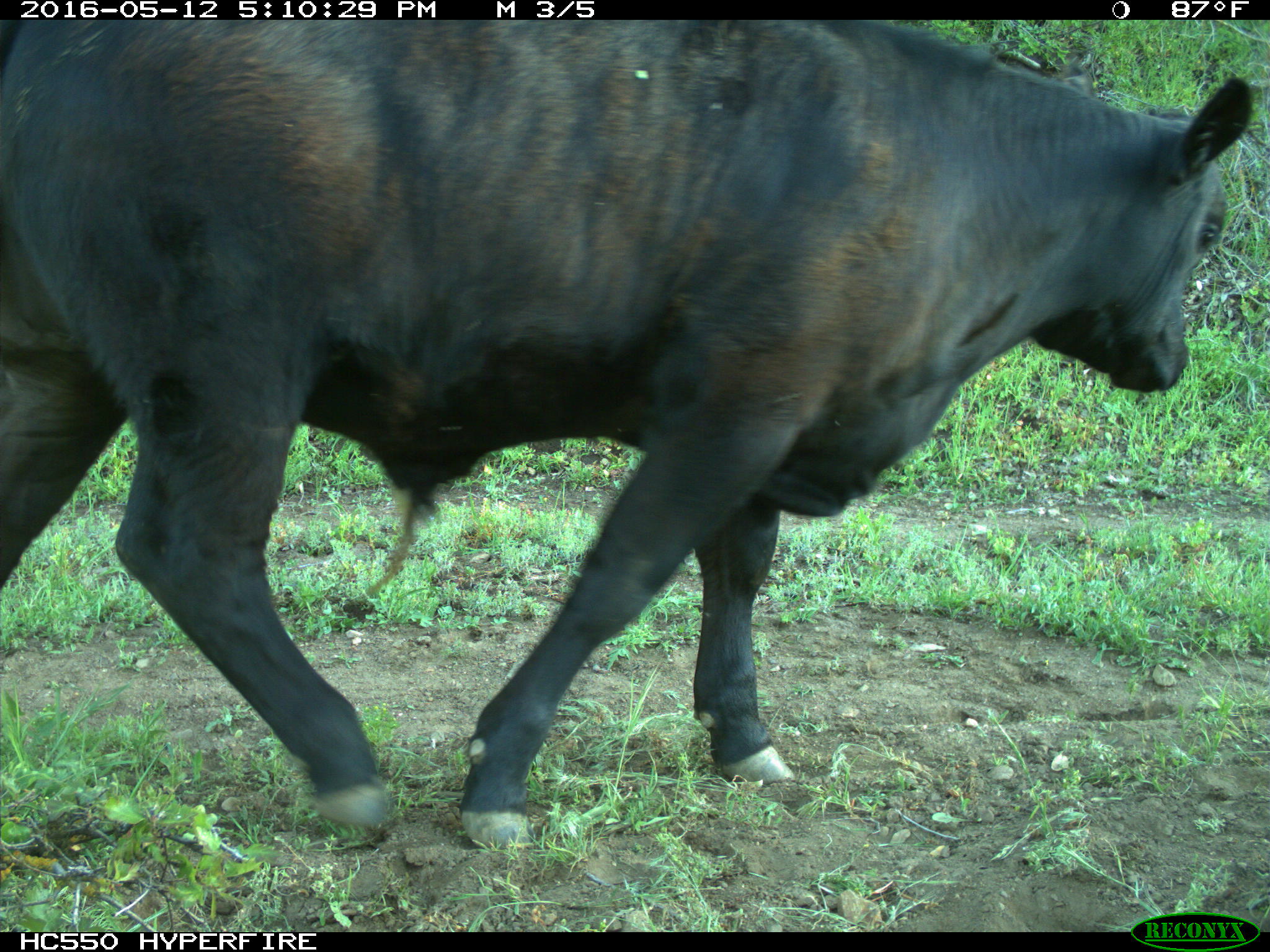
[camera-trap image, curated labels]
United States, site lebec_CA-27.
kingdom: Animalia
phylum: Chordata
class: Mammalia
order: Artiodactyla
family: Bovidae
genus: Bos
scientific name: Bos taurus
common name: domestic cow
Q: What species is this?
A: Bos taurus (domestic cow).